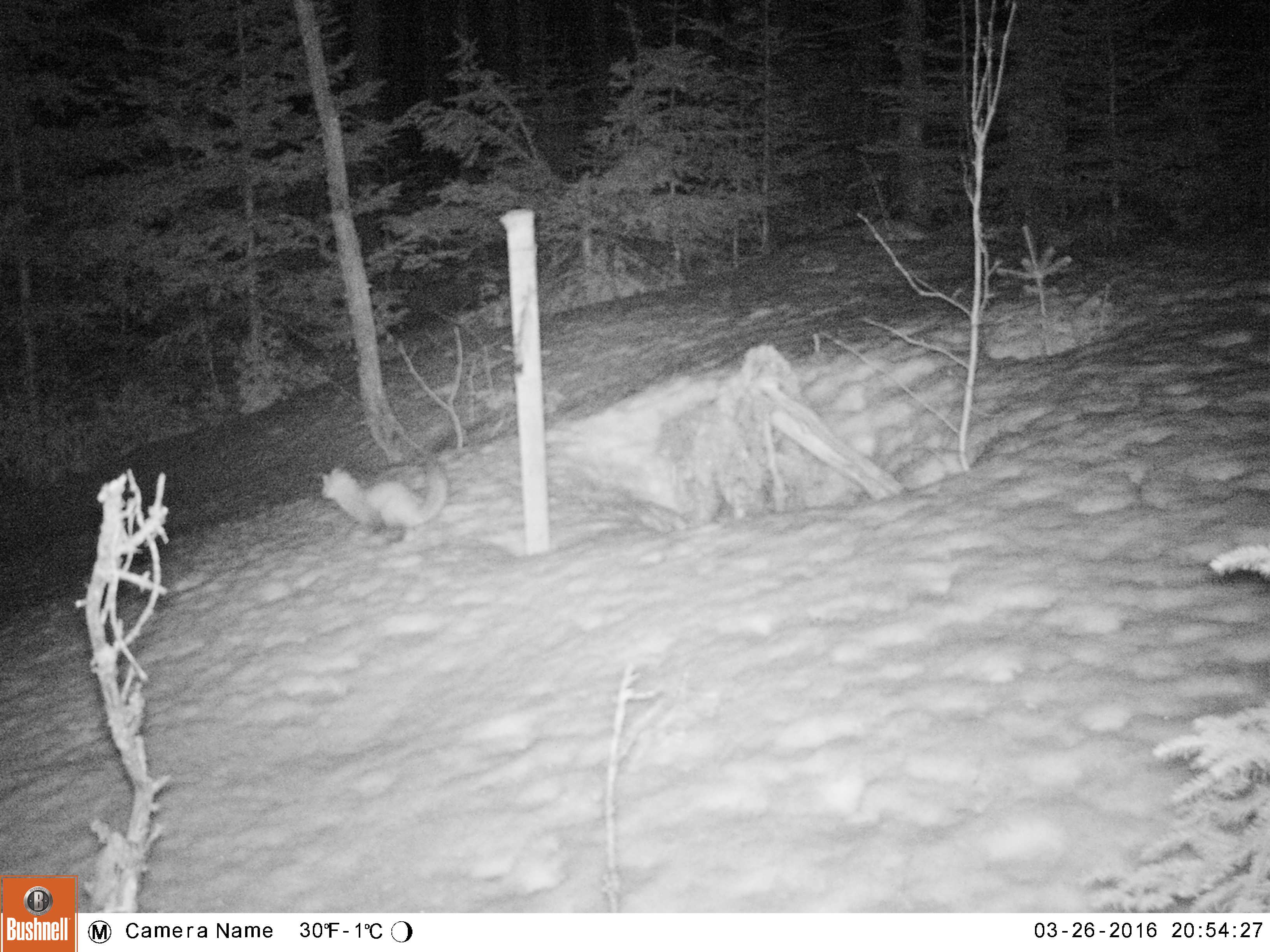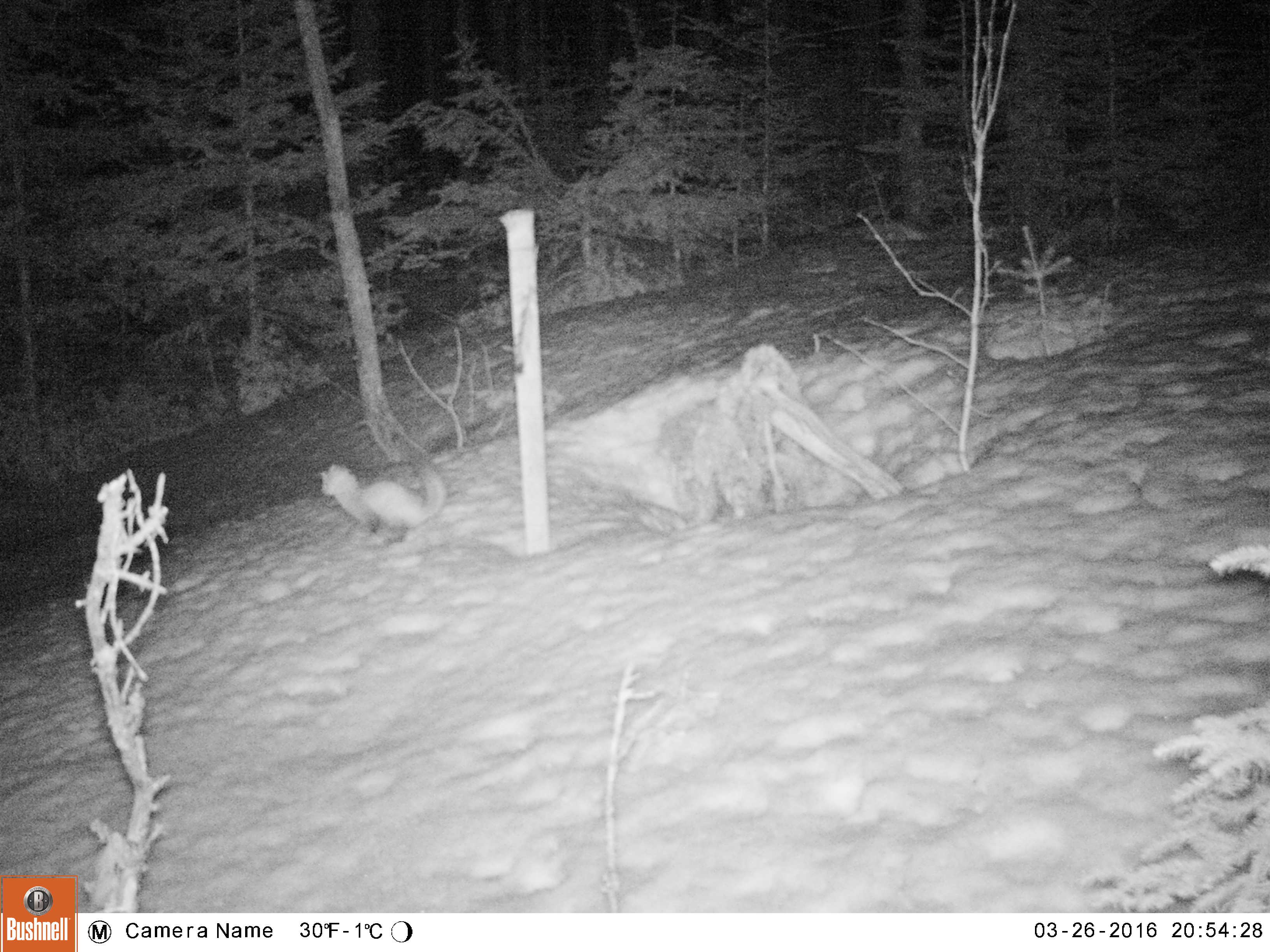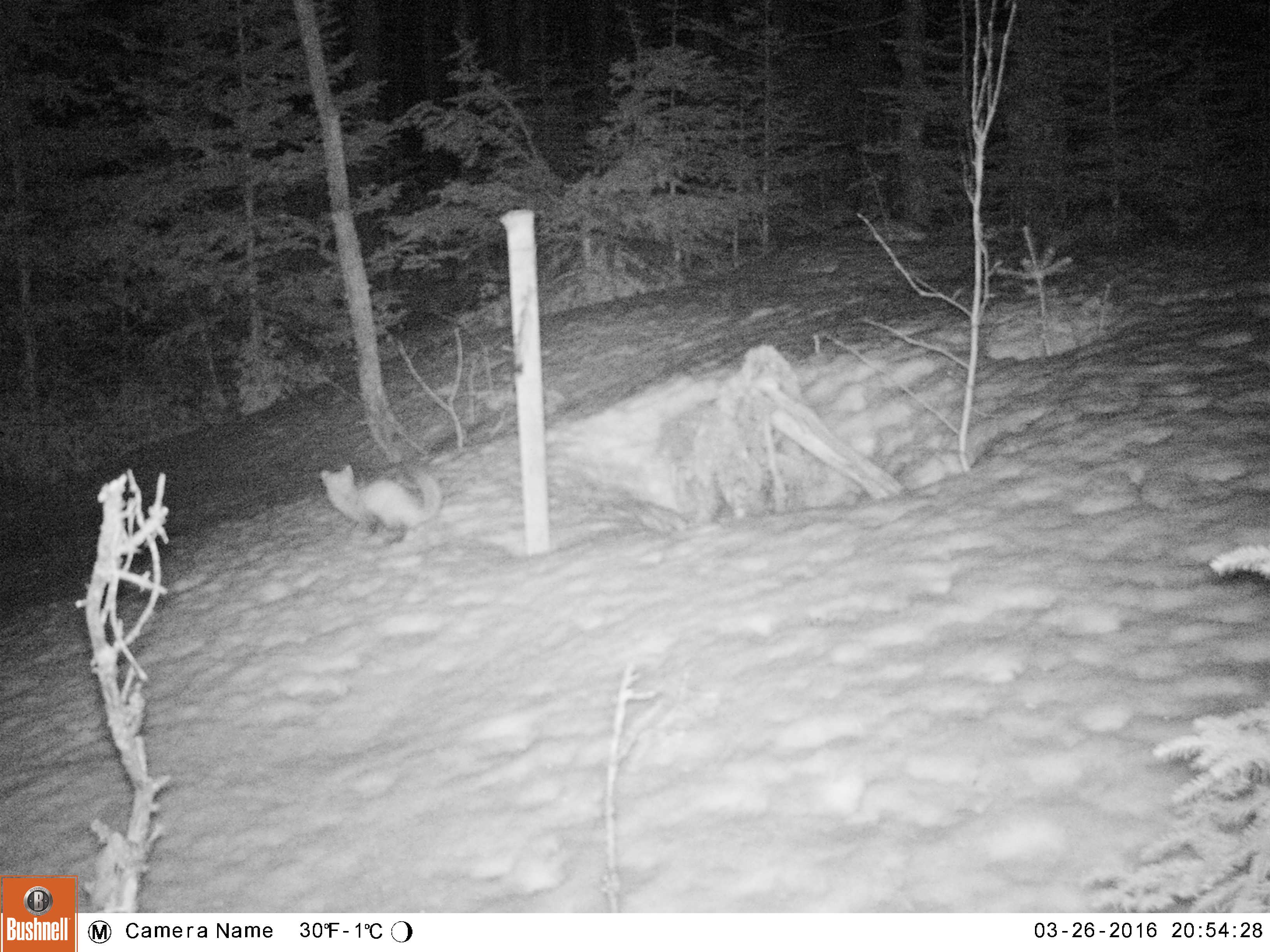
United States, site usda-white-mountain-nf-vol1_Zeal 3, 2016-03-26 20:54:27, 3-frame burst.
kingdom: Animalia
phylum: Chordata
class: Mammalia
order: Carnivora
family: Mustelidae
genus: Martes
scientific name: Martes americana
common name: american marten